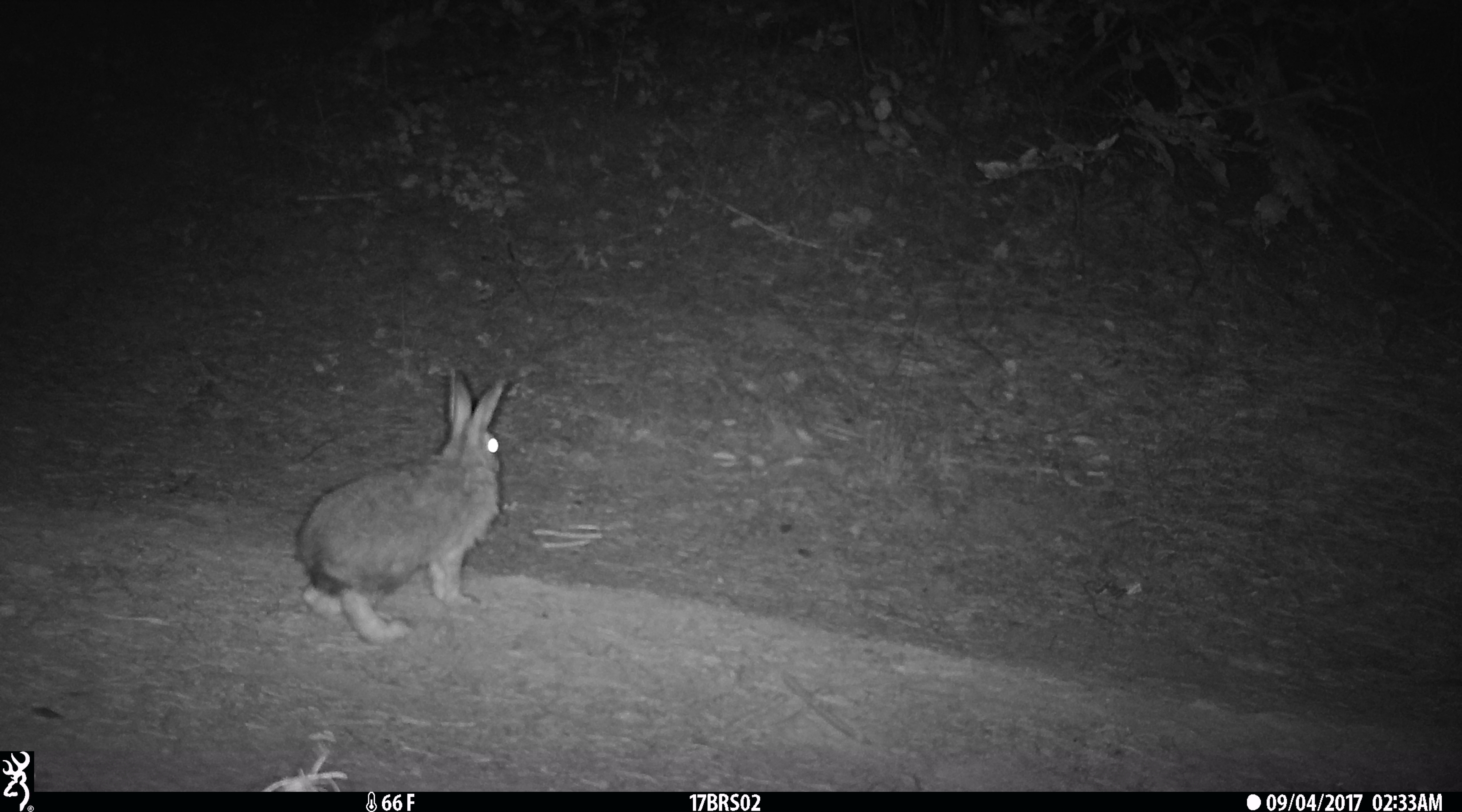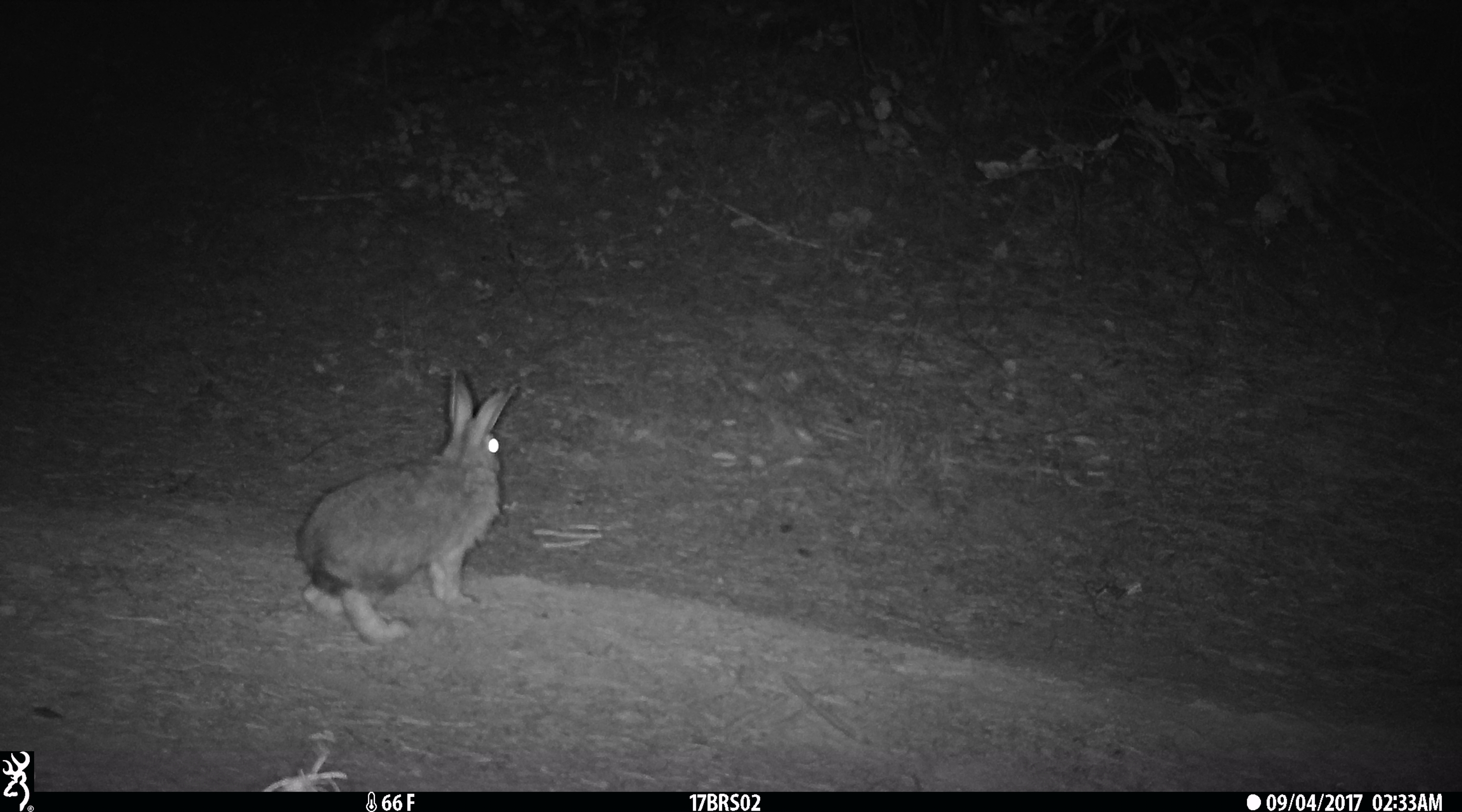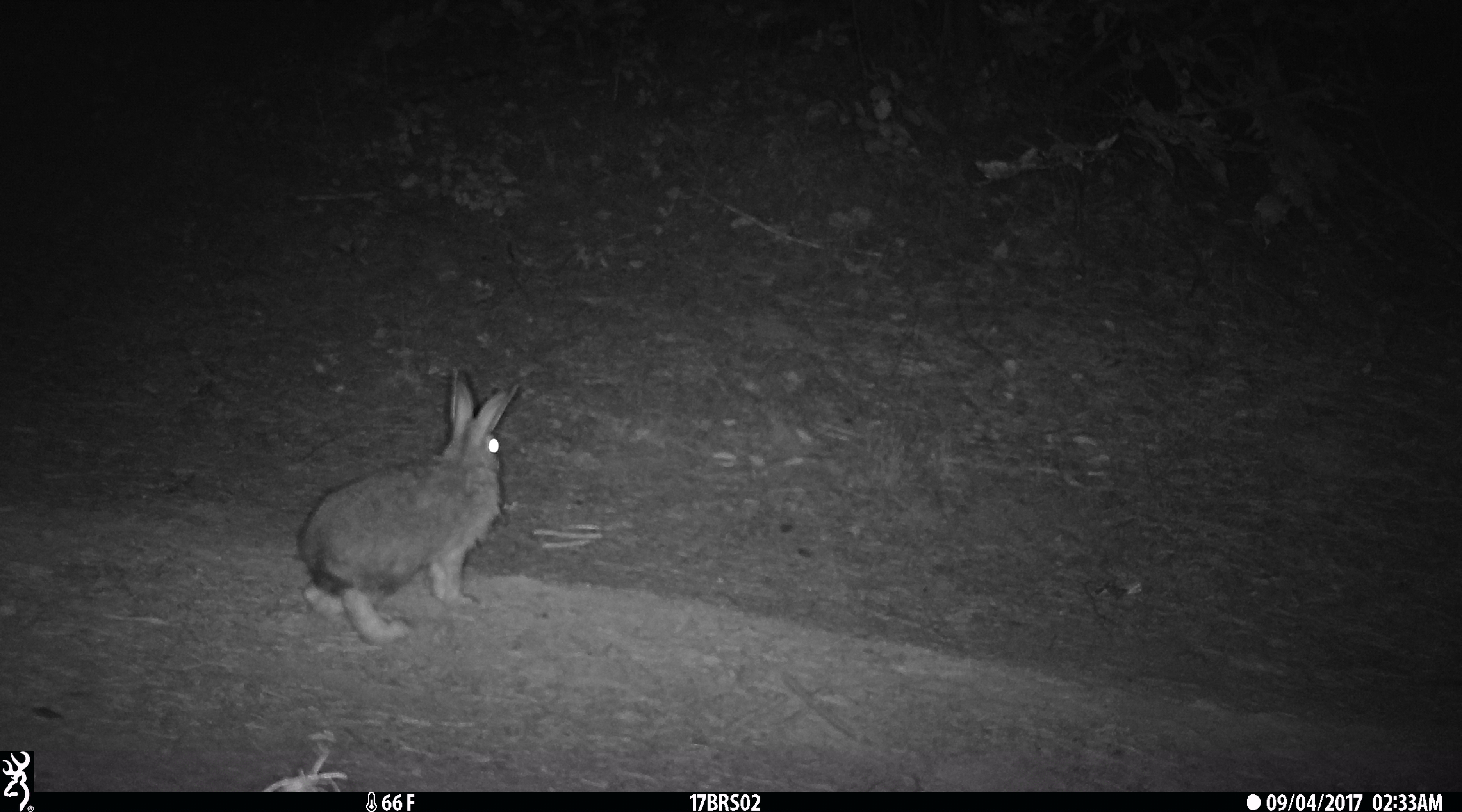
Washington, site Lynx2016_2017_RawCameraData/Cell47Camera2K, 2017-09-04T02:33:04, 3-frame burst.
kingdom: Animalia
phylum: Chordata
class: Mammalia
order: Lagomorpha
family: Leporidae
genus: Lepus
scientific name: Lepus americanus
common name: snowshoe hare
Lepus americanus (snowshoe hare). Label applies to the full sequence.